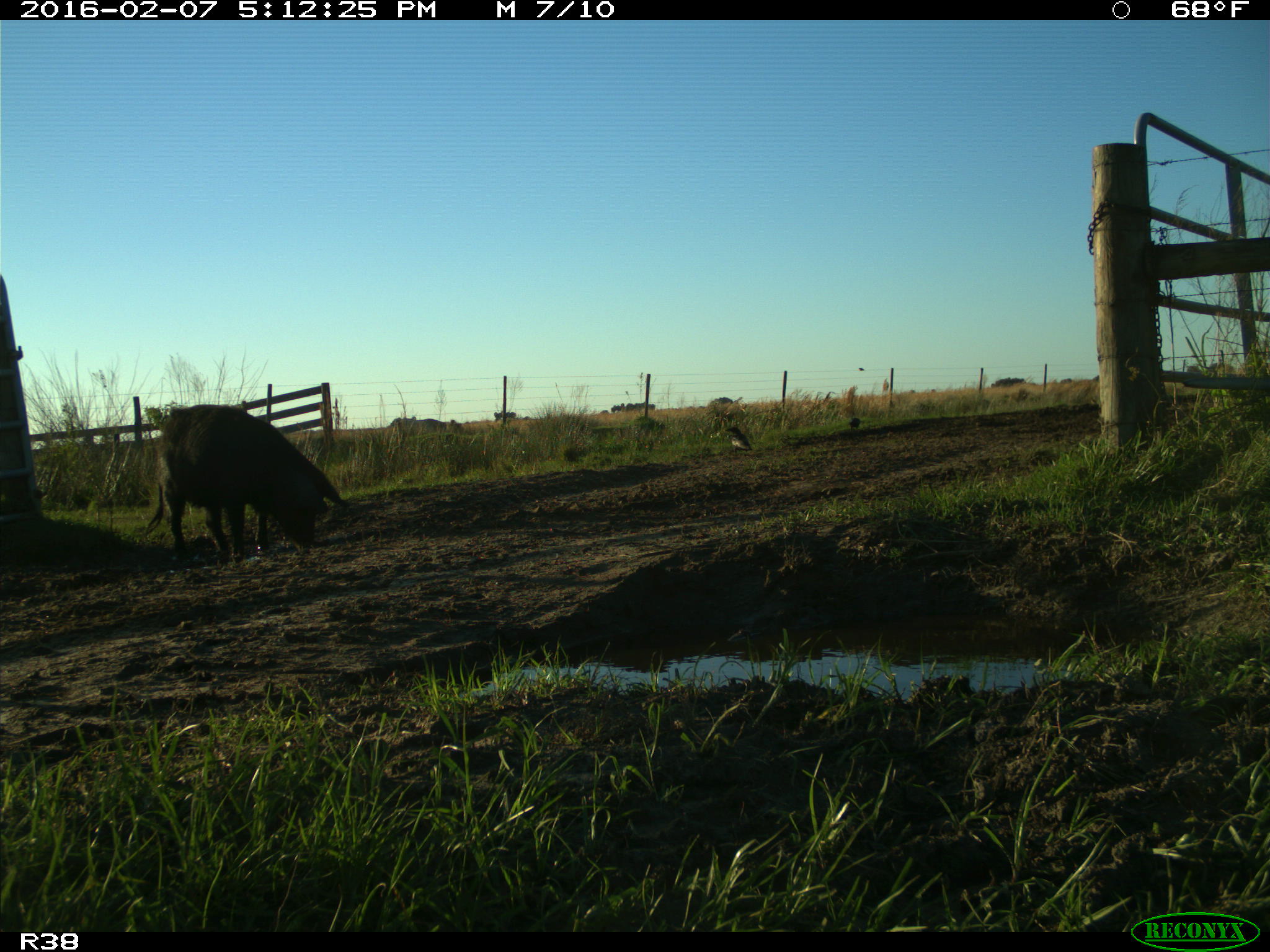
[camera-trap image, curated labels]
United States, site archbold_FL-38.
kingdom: Animalia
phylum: Chordata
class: Mammalia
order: Artiodactyla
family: Suidae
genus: Sus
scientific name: Sus scrofa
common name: wild boar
Sus scrofa (wild boar).